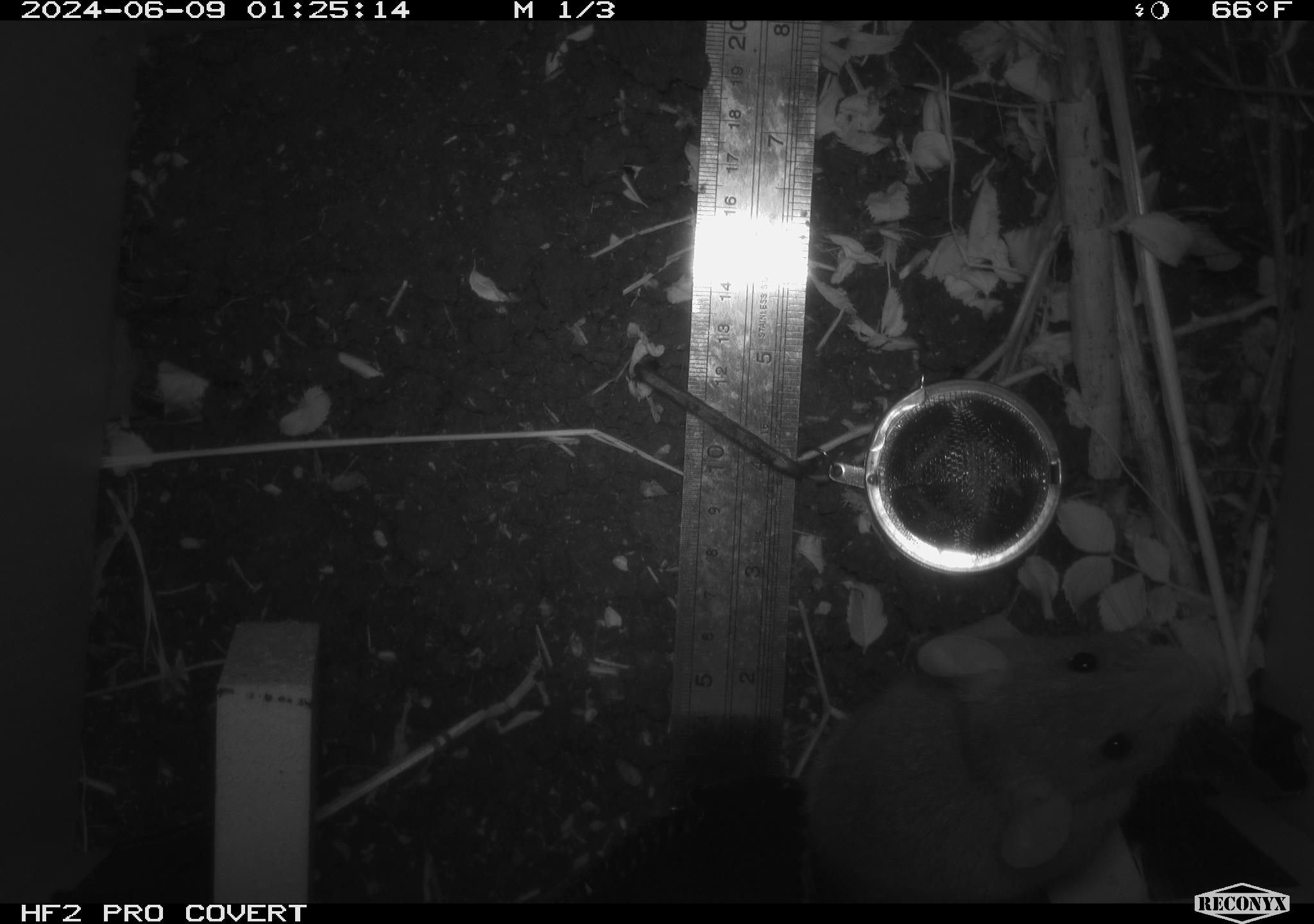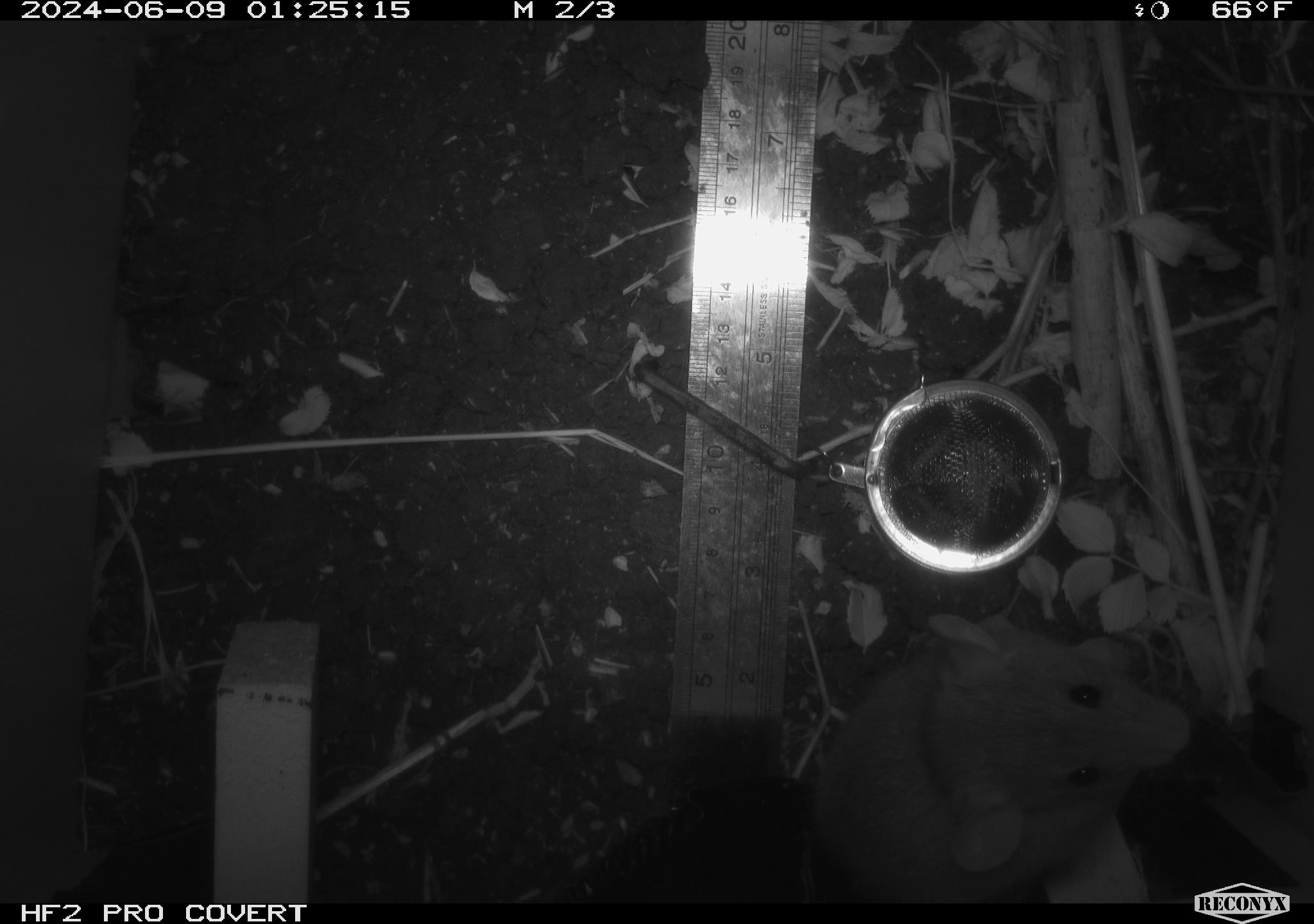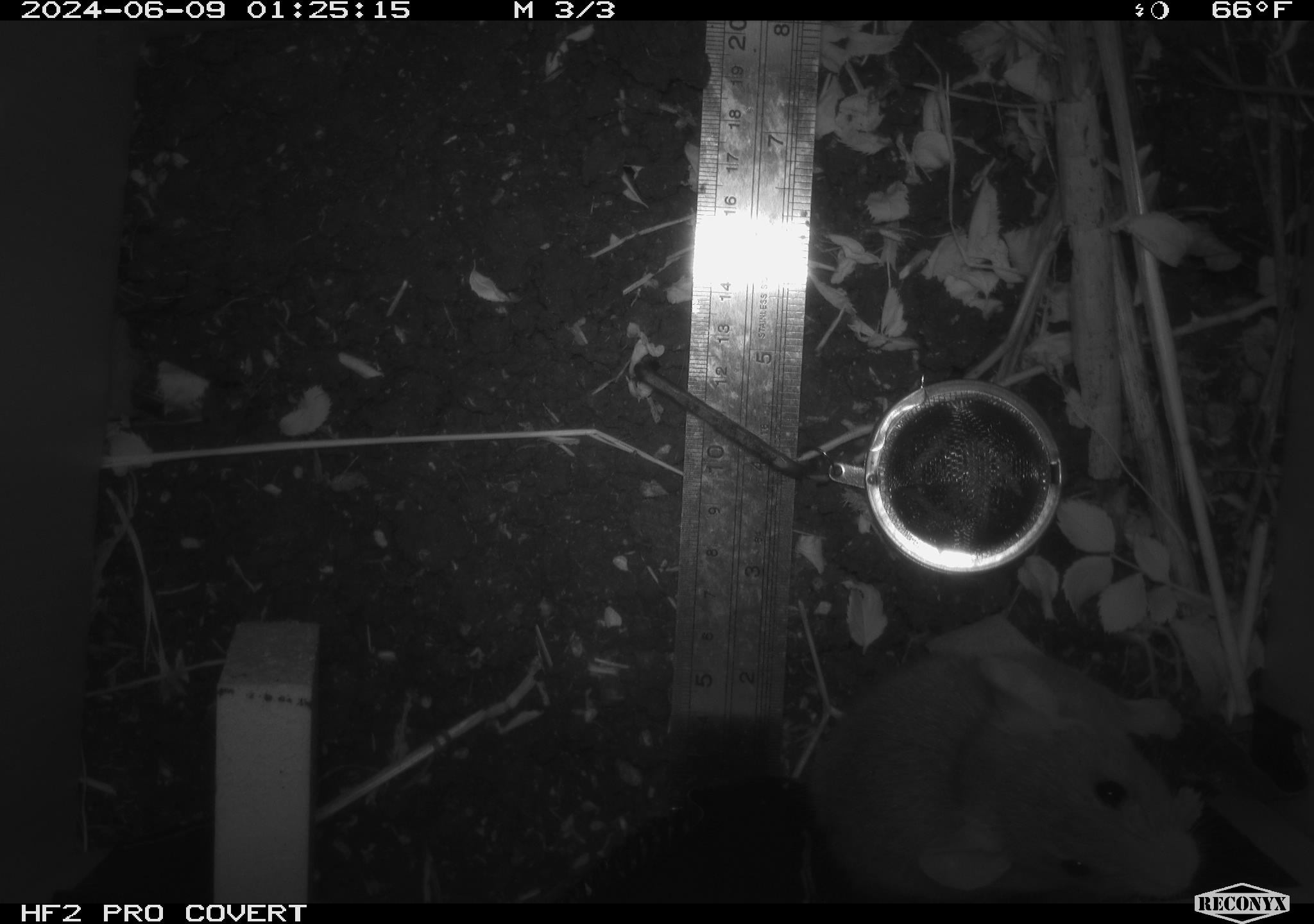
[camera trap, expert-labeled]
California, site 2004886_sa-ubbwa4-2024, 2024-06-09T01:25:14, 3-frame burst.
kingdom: Animalia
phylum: Chordata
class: Mammalia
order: Rodentia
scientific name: Rodentia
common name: woodrat or rat or mouse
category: woodrat or rat or mouse species